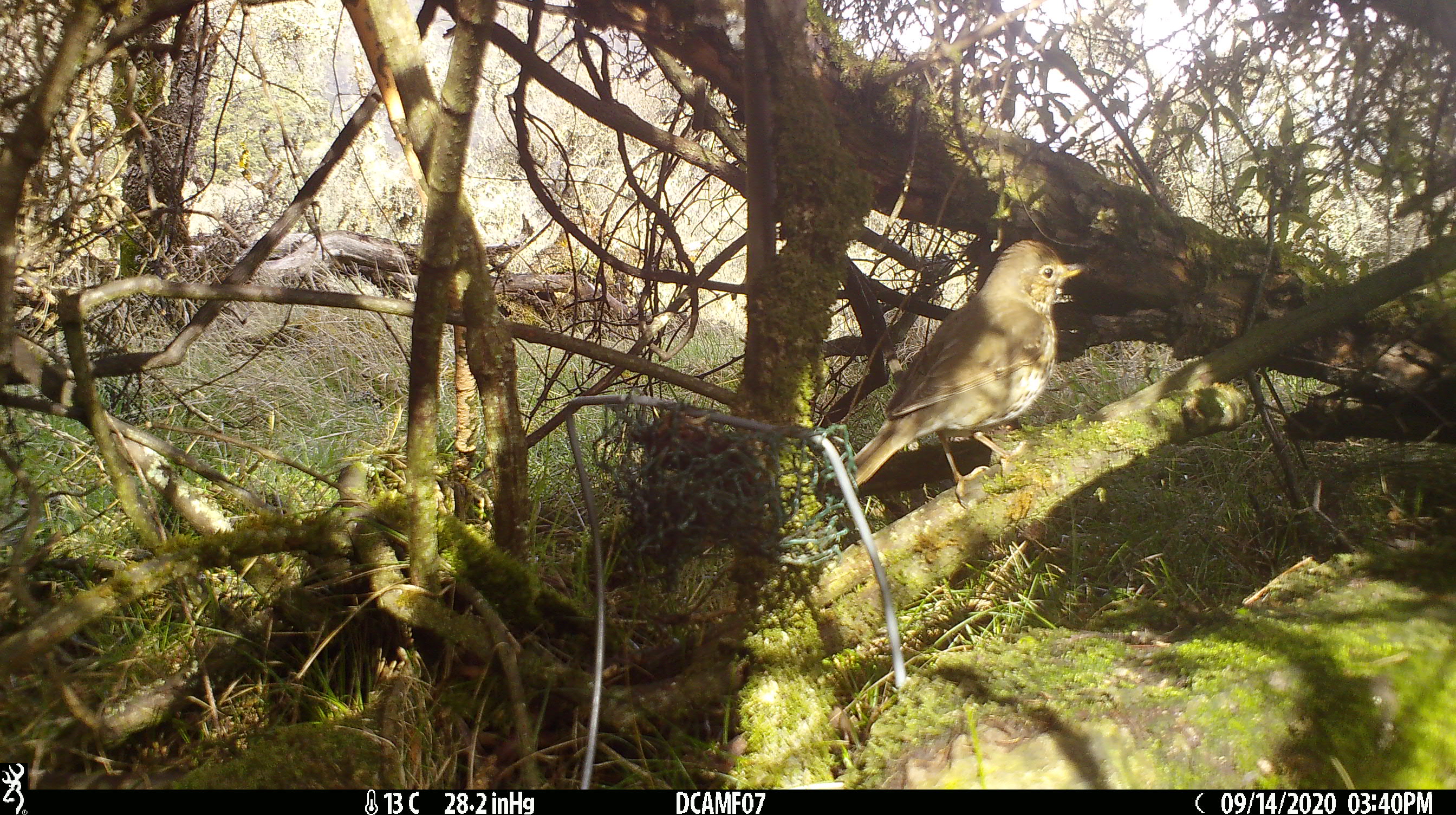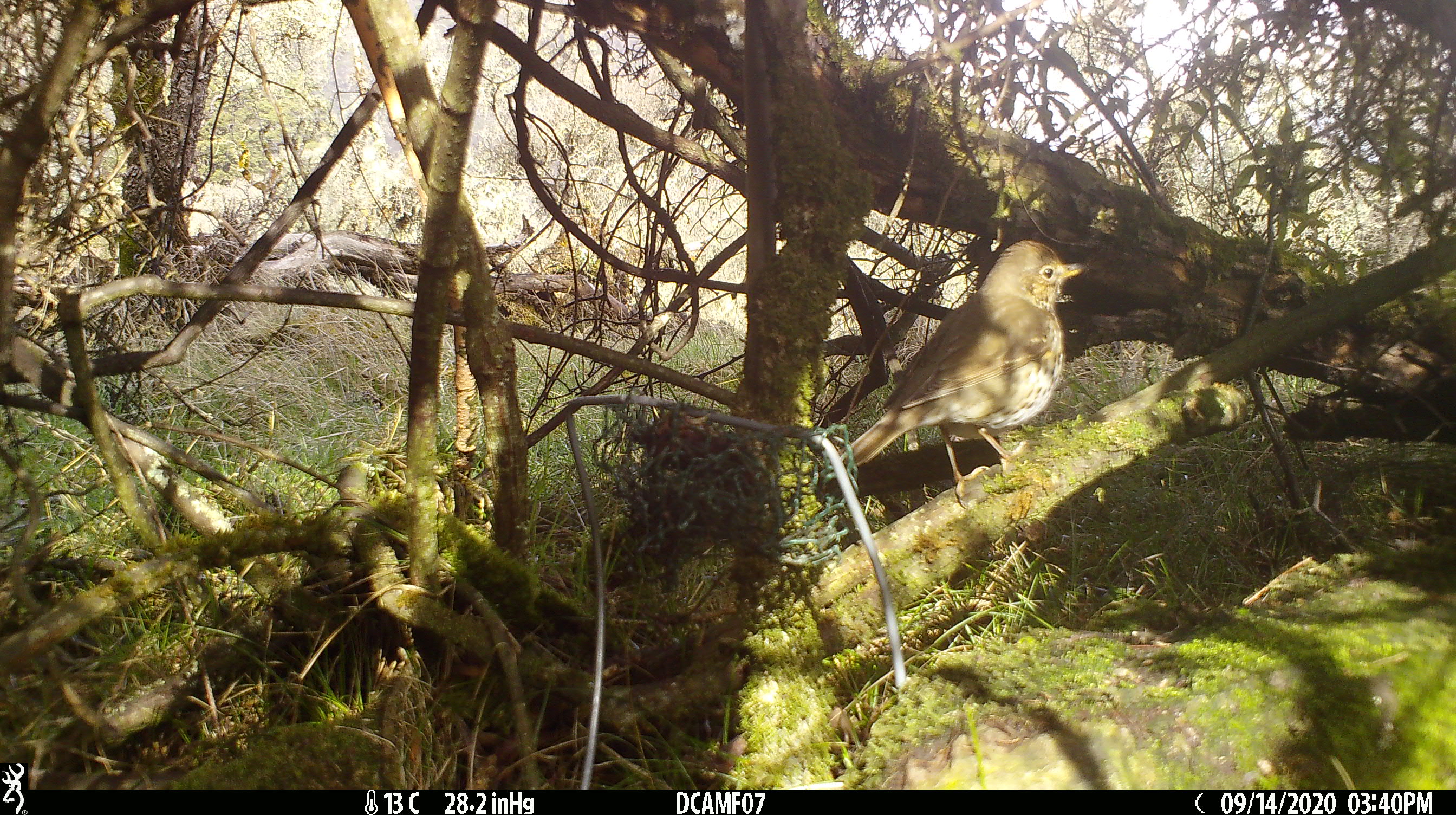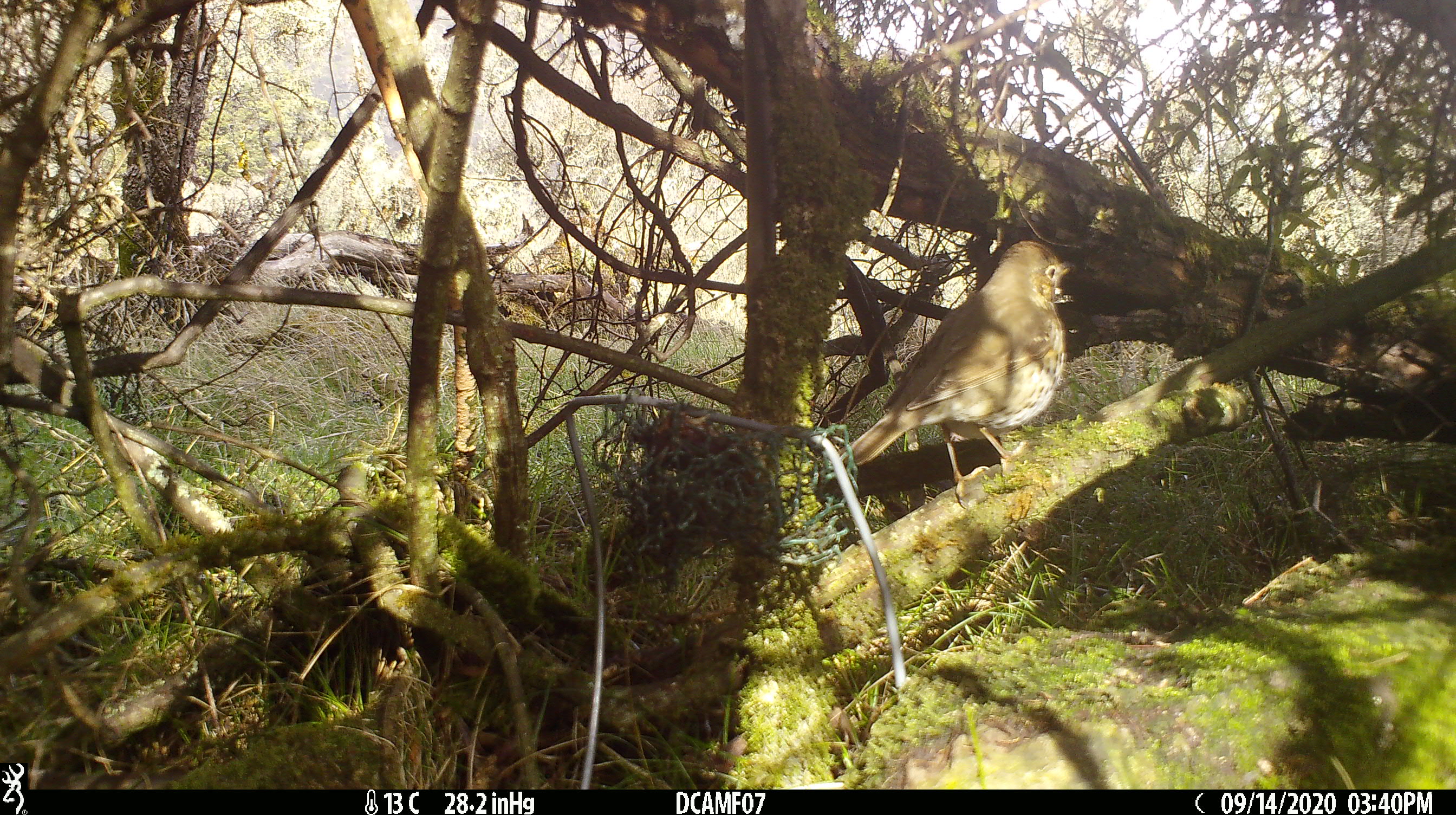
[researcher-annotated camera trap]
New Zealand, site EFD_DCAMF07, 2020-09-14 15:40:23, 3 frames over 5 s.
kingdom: Animalia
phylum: Chordata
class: Aves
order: Passeriformes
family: Turdidae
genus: Turdus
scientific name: Turdus philomelos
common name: song thrush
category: thrush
Thrush (song thrush) (Turdus philomelos).